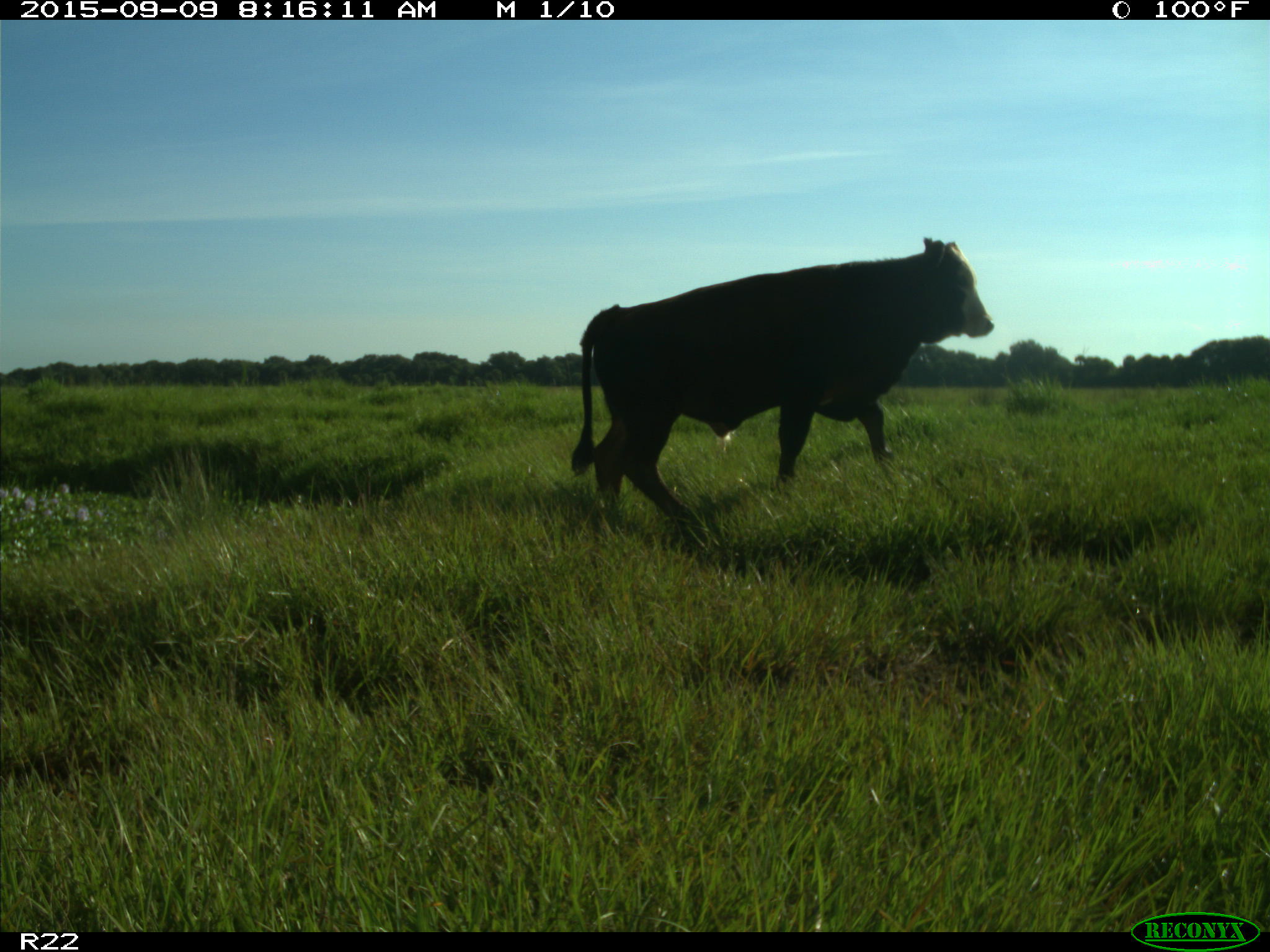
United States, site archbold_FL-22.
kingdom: Animalia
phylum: Chordata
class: Mammalia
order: Artiodactyla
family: Bovidae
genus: Bos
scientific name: Bos taurus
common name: domestic cow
Bos taurus (domestic cow).